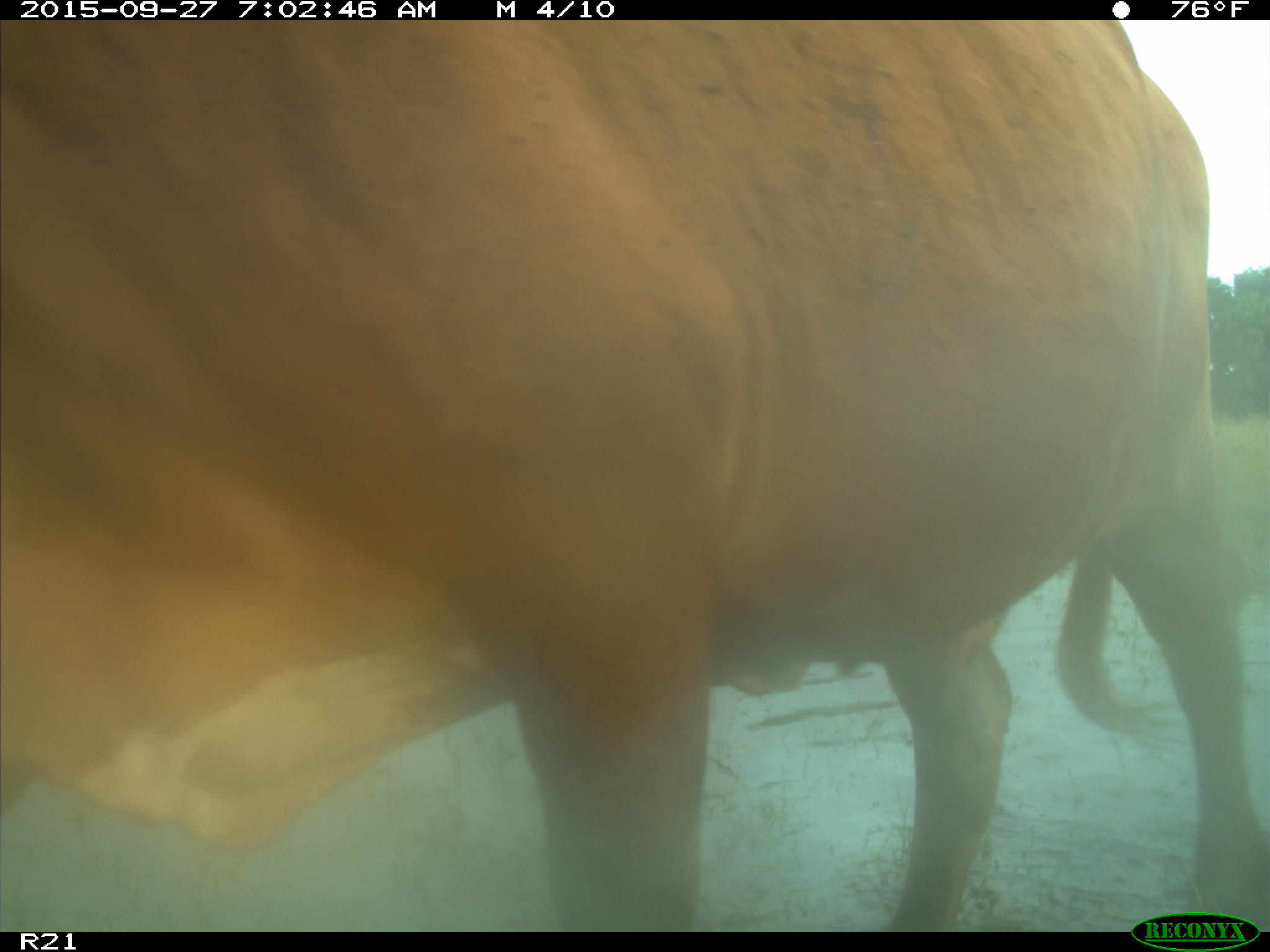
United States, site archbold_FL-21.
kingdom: Animalia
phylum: Chordata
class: Mammalia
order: Artiodactyla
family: Bovidae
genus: Bos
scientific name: Bos taurus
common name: domestic cow